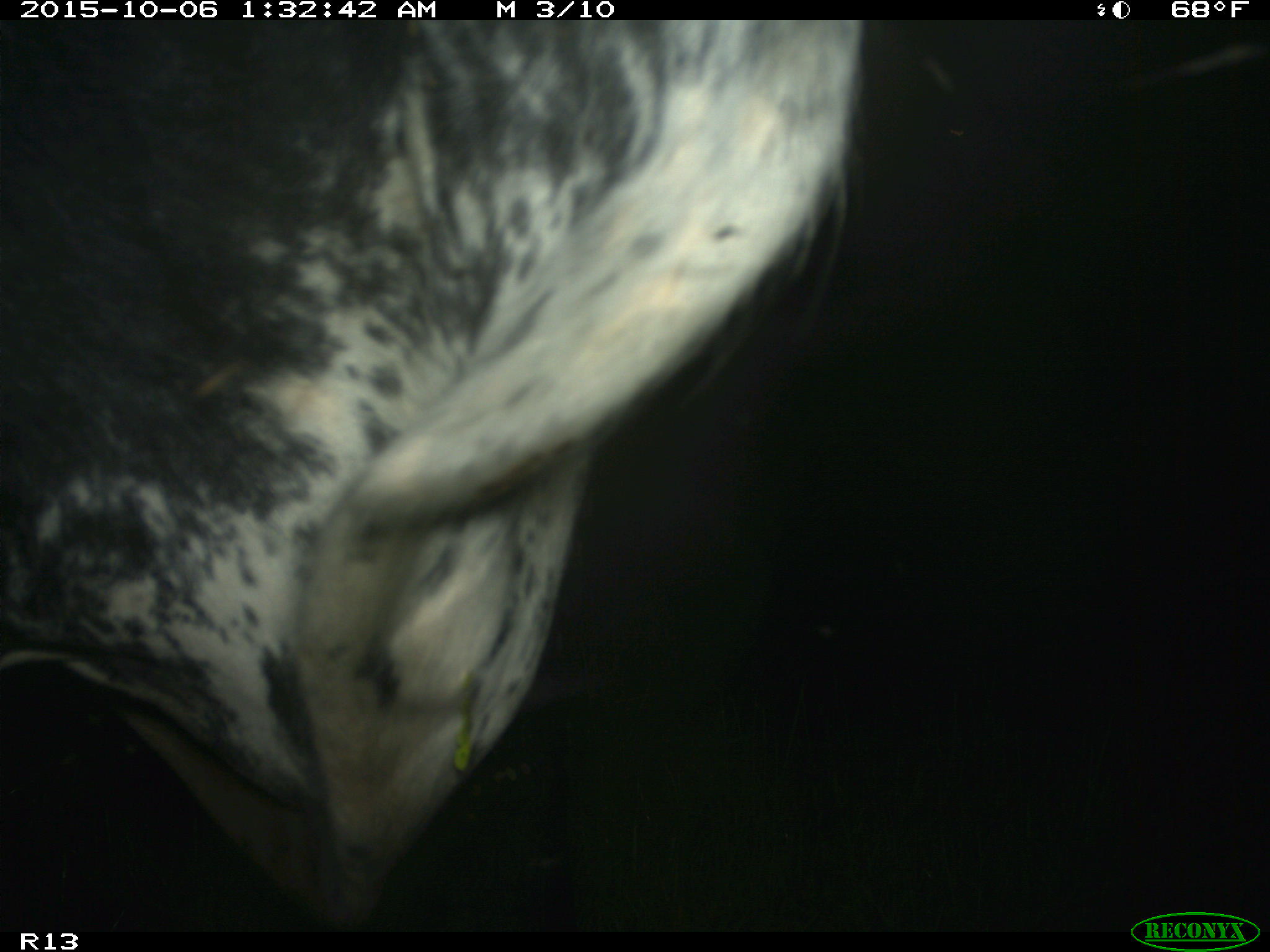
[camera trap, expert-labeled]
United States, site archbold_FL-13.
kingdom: Animalia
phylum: Chordata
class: Mammalia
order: Artiodactyla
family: Bovidae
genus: Bos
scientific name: Bos taurus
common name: domestic cow